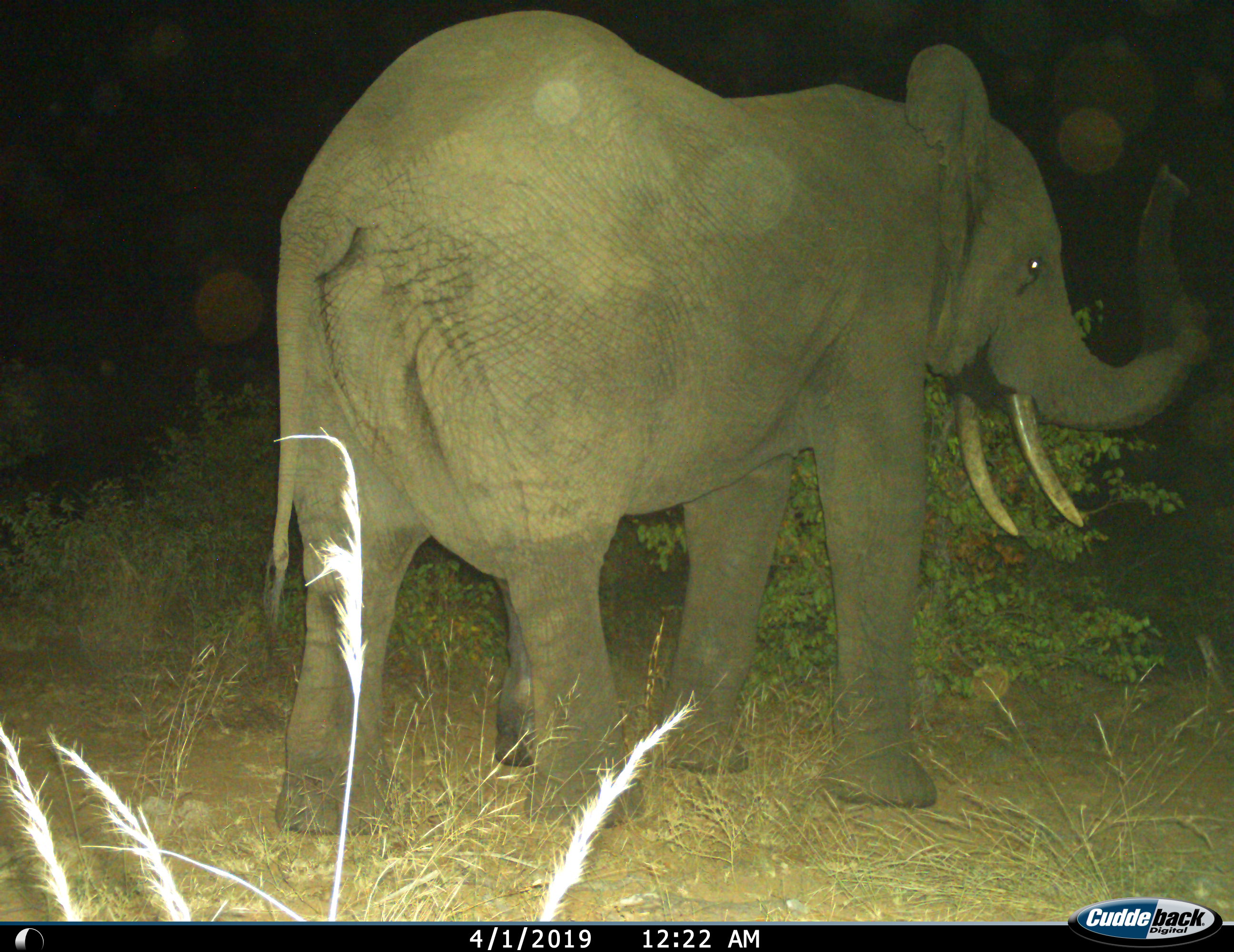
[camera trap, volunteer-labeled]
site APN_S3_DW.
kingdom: Animalia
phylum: Chordata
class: Mammalia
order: Proboscidea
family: Elephantidae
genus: Loxodonta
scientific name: Loxodonta africana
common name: african bush elephant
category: elephant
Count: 1.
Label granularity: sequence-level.